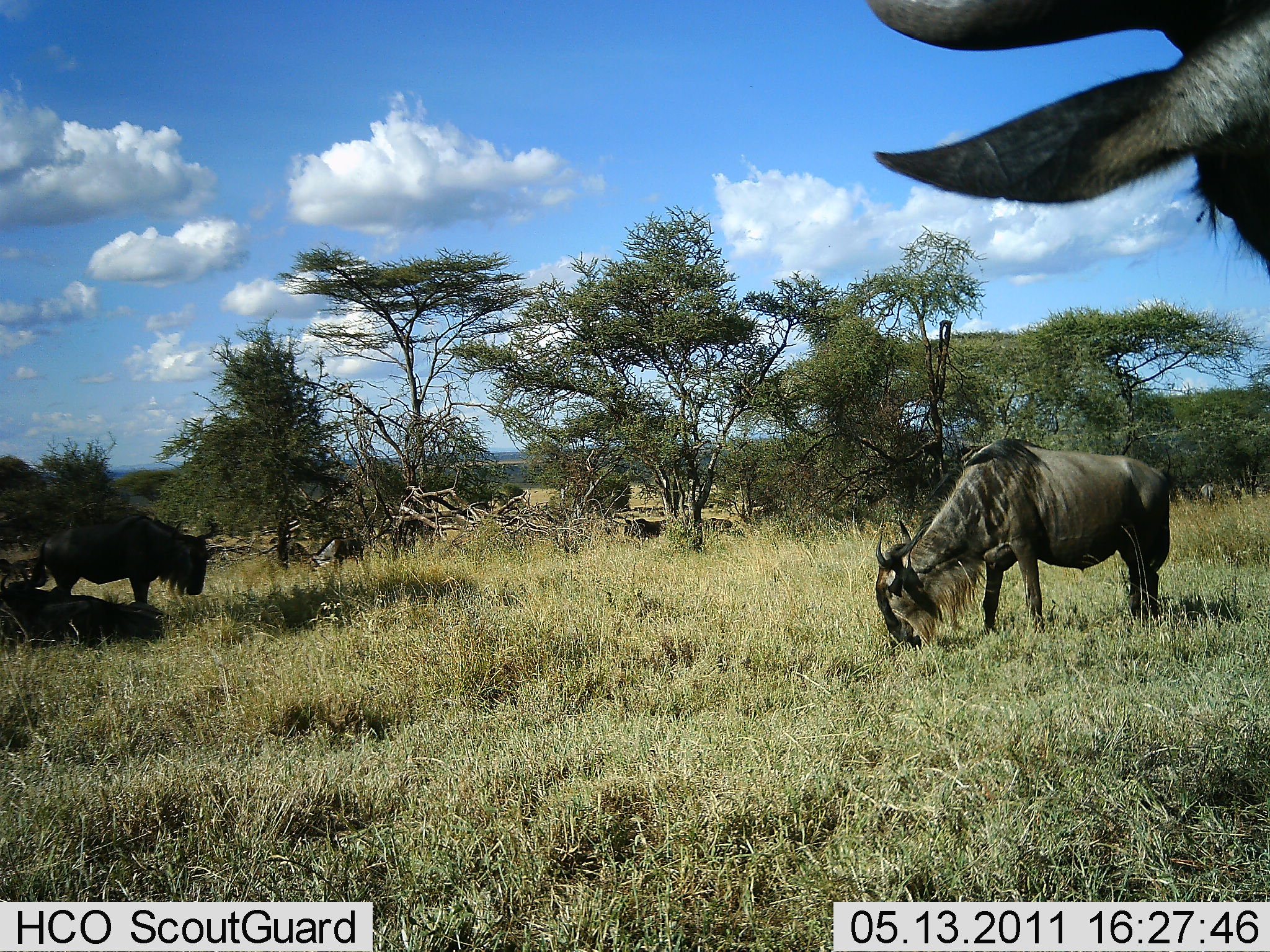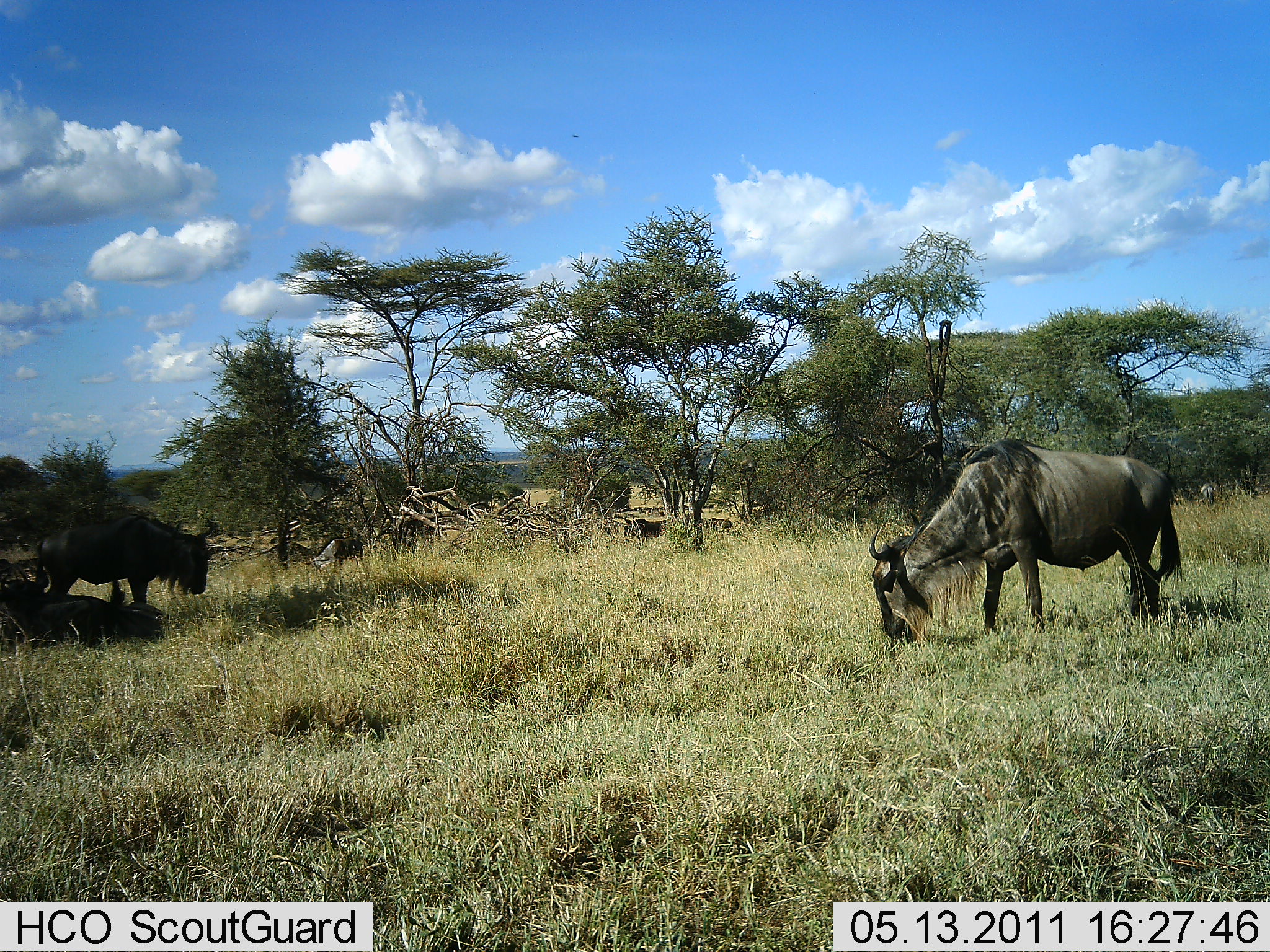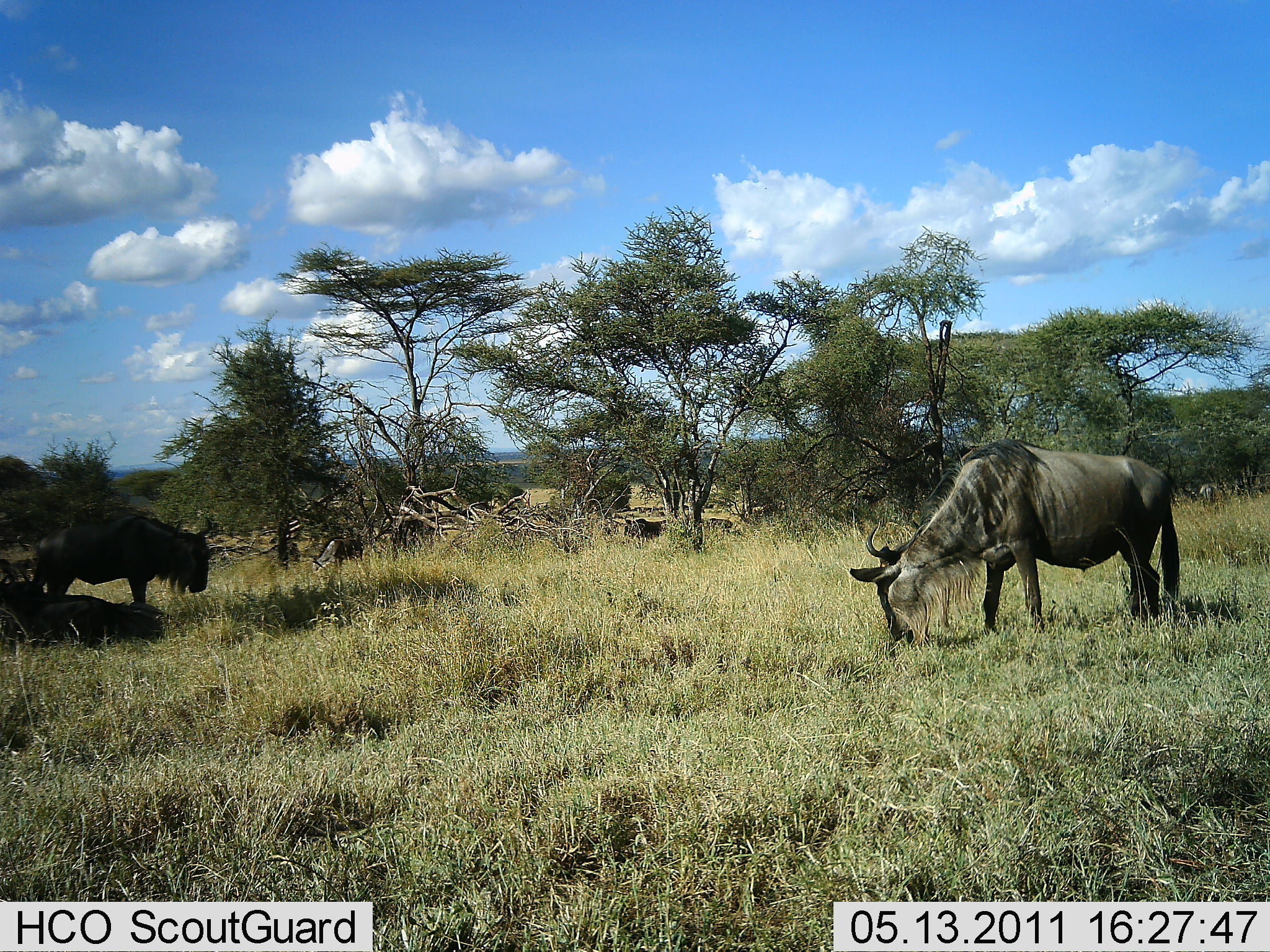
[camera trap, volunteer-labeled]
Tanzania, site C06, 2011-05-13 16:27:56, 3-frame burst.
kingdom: Animalia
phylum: Chordata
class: Mammalia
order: Artiodactyla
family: Bovidae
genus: Connochaetes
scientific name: Connochaetes taurinus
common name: blue wildebeest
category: wildebeest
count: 3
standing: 50%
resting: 8%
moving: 17%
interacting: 0%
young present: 0%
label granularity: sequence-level